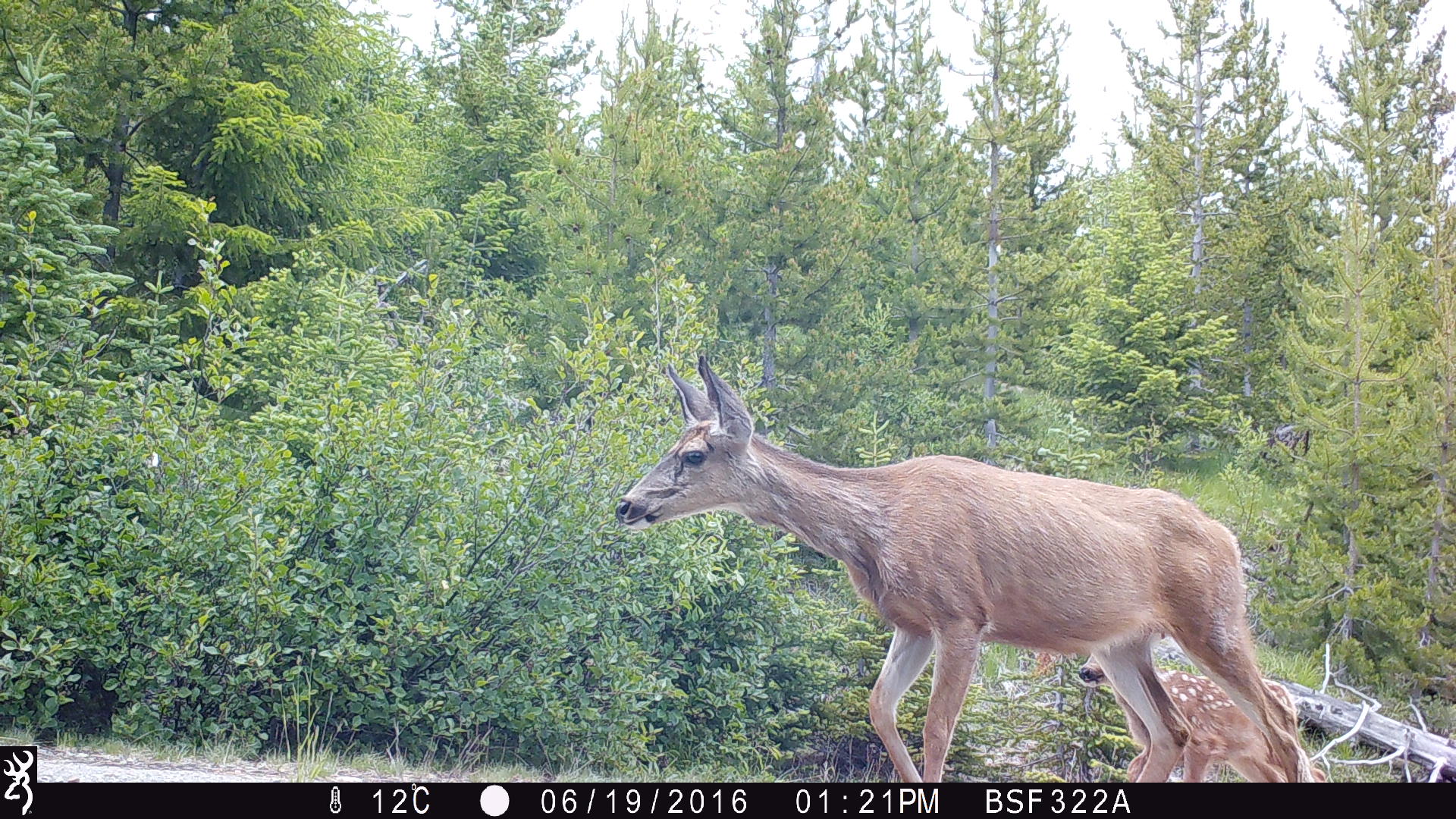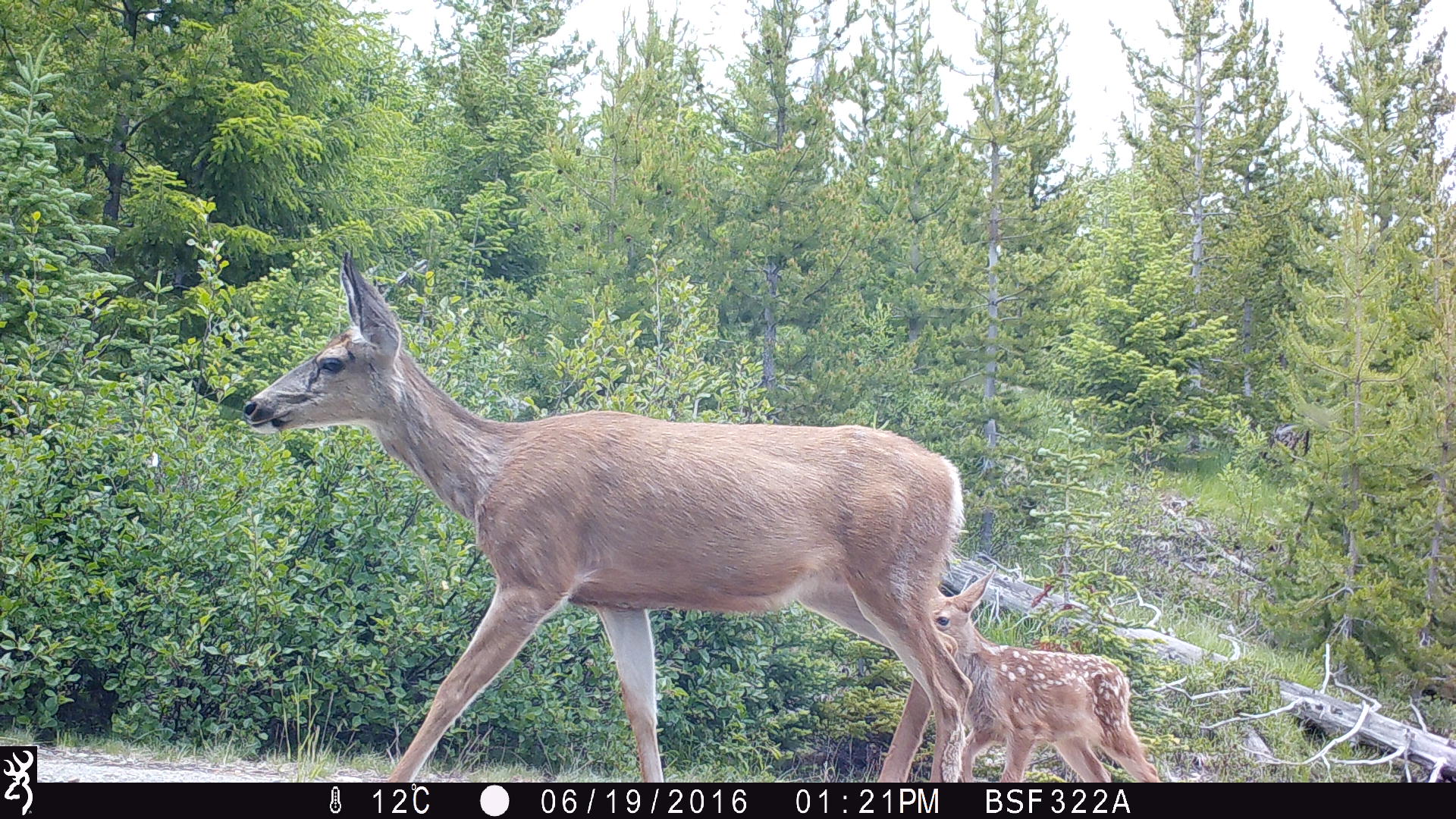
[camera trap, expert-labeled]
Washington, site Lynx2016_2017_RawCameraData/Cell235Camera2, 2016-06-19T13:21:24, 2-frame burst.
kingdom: Animalia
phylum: Chordata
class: Mammalia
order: Artiodactyla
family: Cervidae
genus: Odocoileus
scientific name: Odocoileus hemionus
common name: mule deer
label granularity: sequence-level